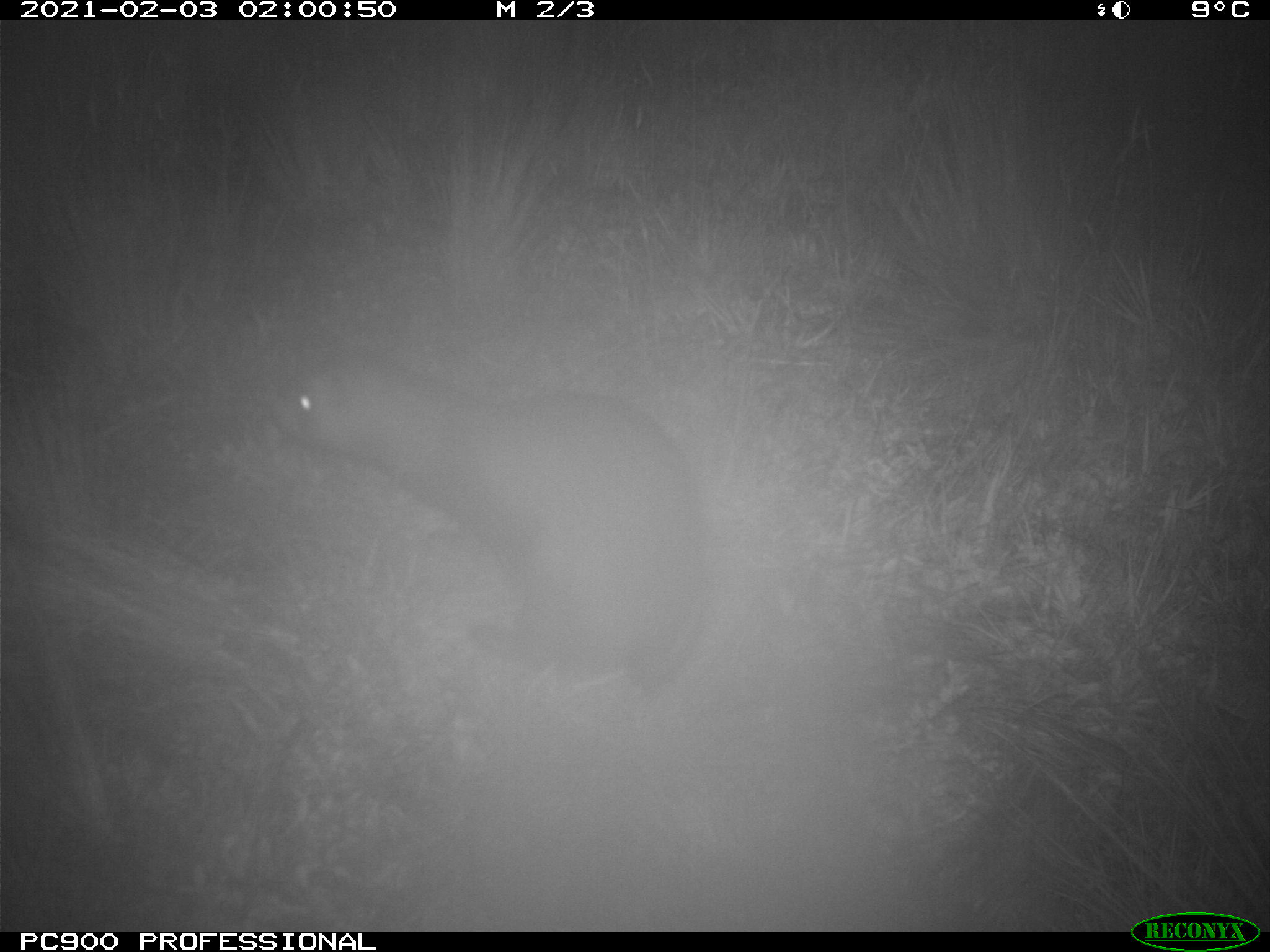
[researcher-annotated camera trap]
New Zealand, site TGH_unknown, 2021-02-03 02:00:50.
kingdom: Animalia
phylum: Chordata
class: Mammalia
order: Carnivora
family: Mustelidae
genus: Mustela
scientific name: Mustela furo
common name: ferret